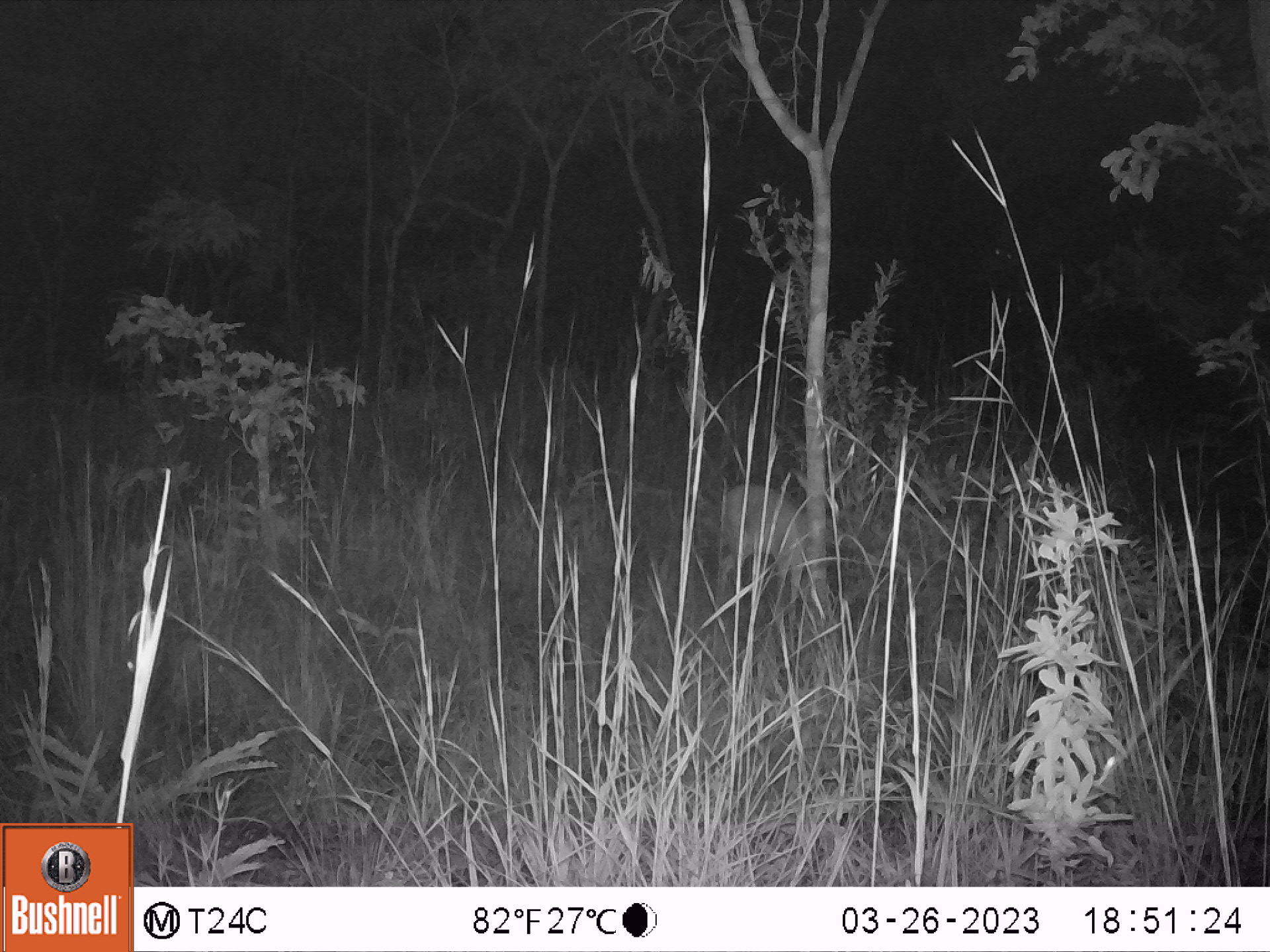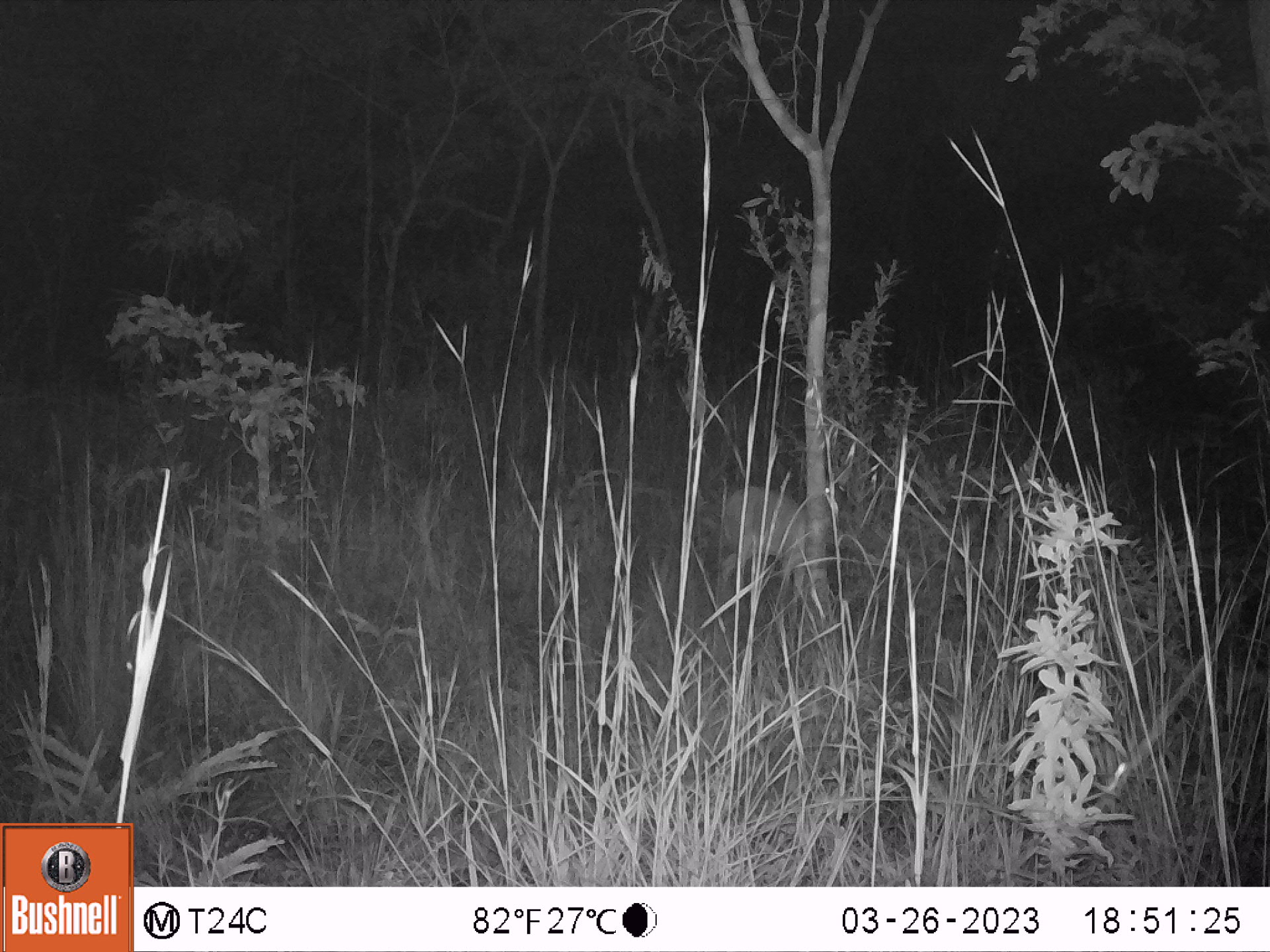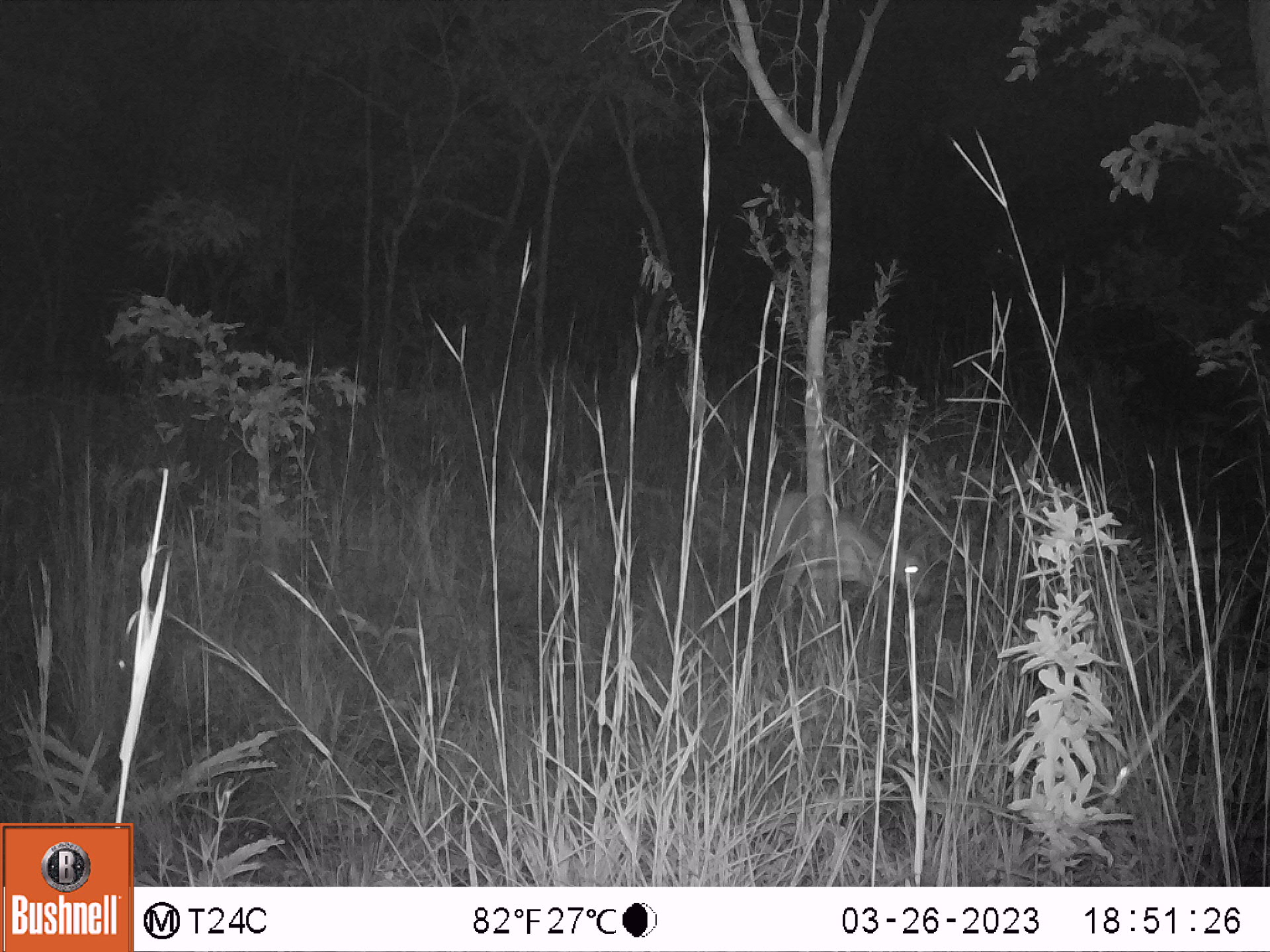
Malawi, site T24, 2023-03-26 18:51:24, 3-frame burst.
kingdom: Animalia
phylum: Chordata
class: Mammalia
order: Artiodactyla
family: Bovidae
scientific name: Antilopinae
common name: small antelope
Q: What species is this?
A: Small antelope (Antilopinae).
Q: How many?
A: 1.